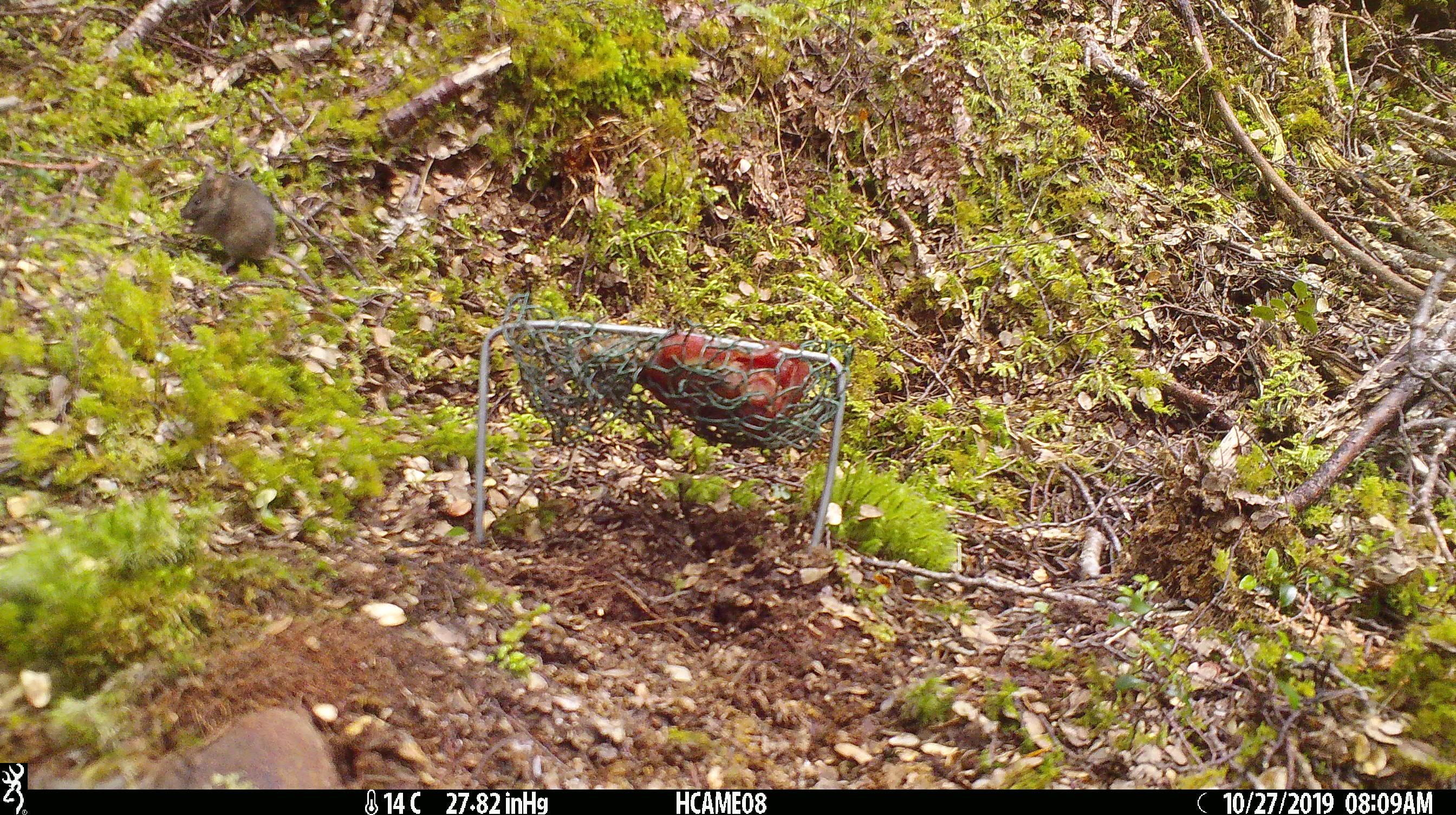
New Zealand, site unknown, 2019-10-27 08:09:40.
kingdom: Animalia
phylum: Chordata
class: Mammalia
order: Rodentia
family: Muridae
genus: Mus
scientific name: Mus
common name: mouse